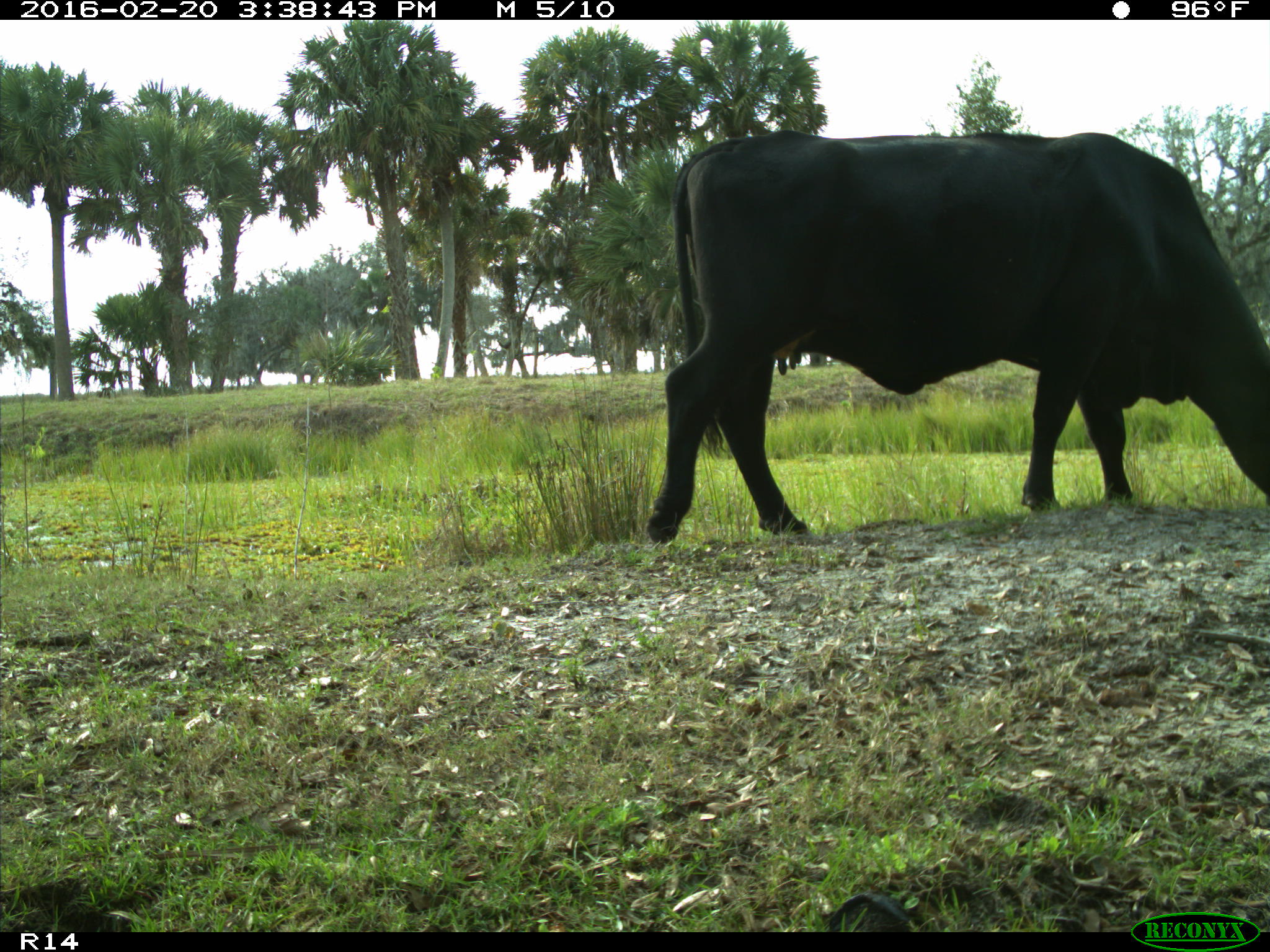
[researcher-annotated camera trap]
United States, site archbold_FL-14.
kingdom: Animalia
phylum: Chordata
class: Mammalia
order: Artiodactyla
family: Bovidae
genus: Bos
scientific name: Bos taurus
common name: domestic cow